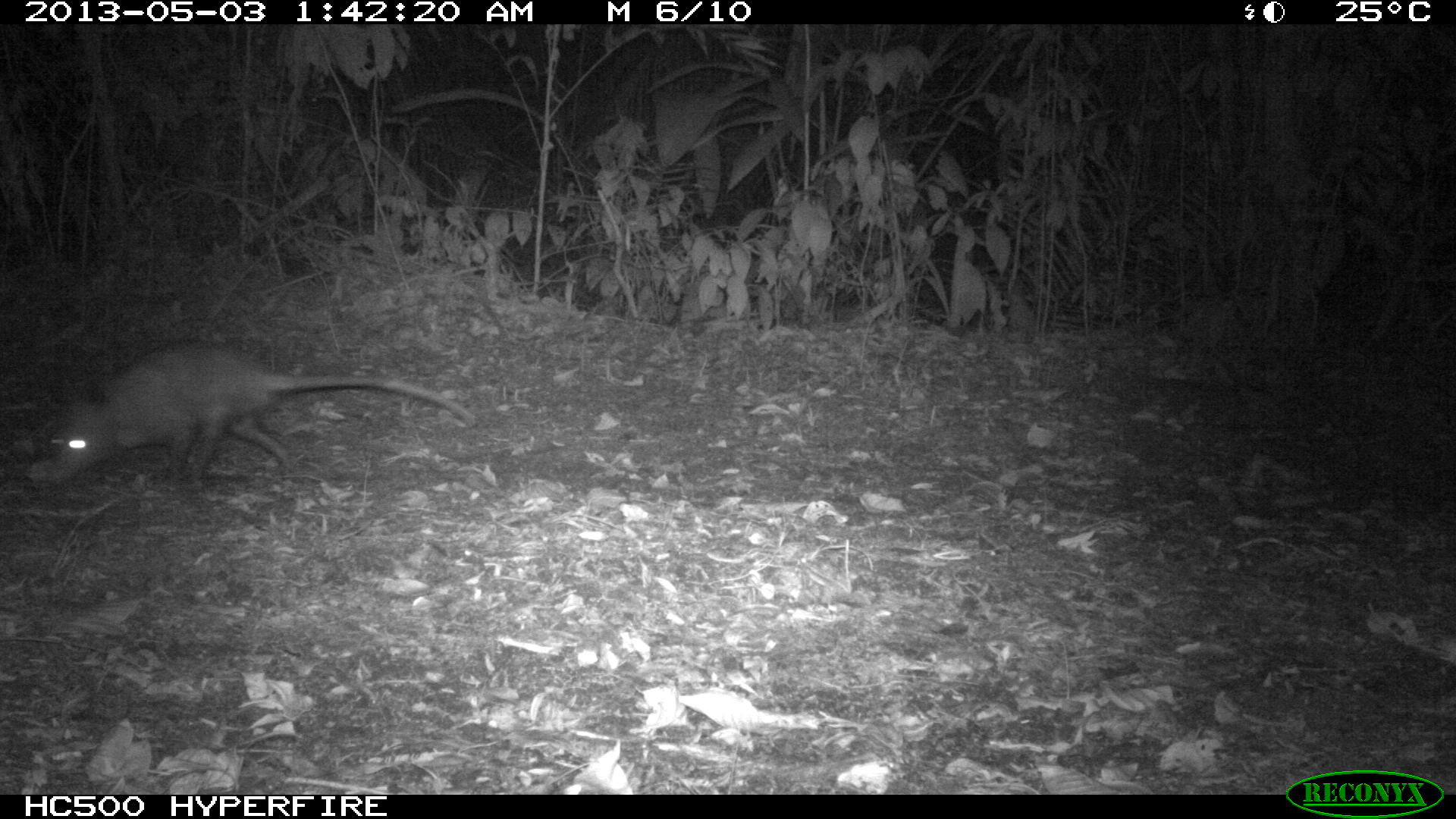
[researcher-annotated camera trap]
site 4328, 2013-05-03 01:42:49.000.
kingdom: Animalia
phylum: Chordata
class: Mammalia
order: Didelphimorphia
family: Didelphidae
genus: Didelphis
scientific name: Didelphis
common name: american opossums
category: didelphis sp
Didelphis sp (american opossums) (Didelphis), count 1.